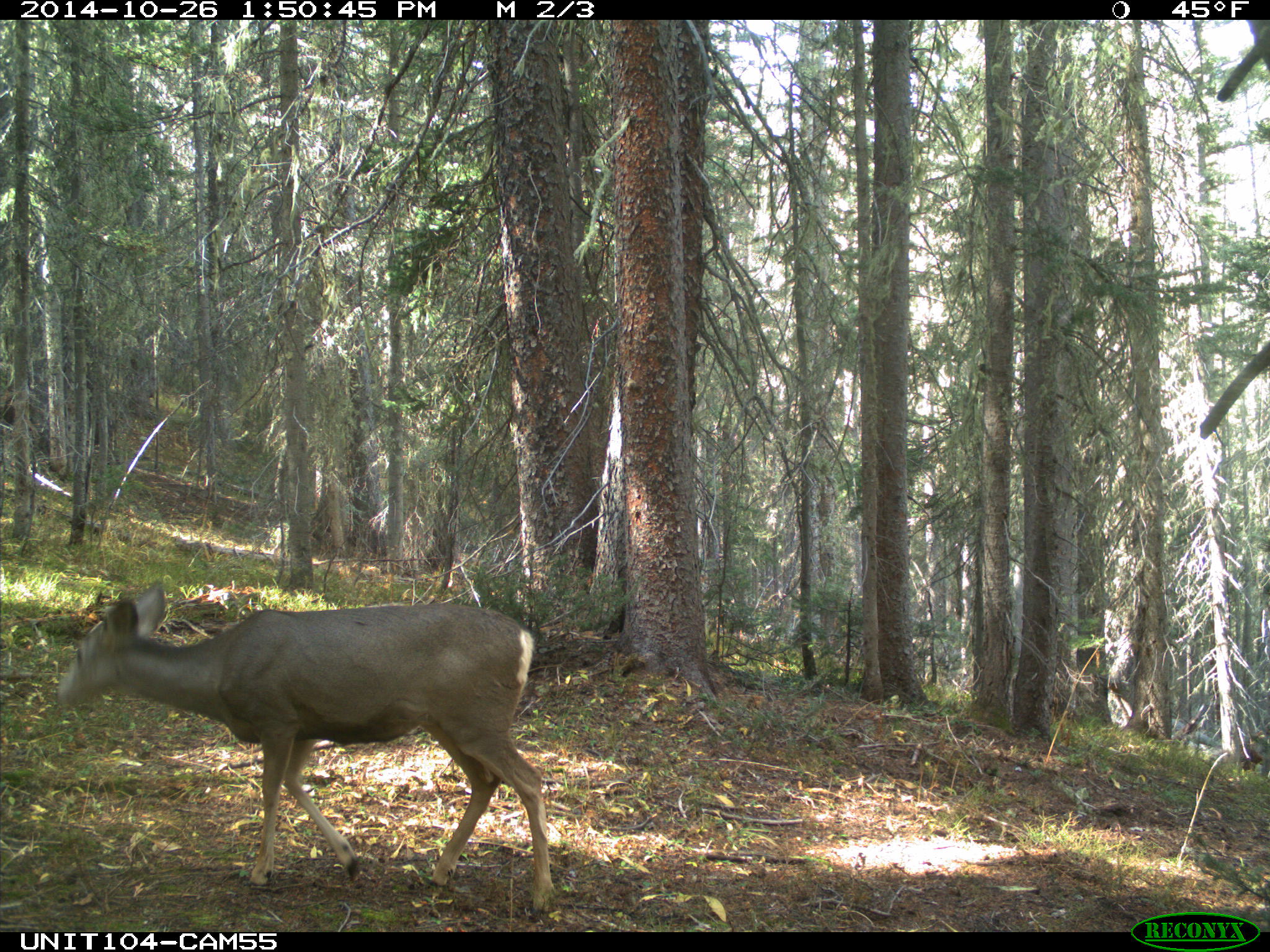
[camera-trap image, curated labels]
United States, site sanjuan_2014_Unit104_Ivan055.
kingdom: Animalia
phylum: Chordata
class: Mammalia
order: Artiodactyla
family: Cervidae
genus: Odocoileus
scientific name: Odocoileus hemionus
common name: mule deer